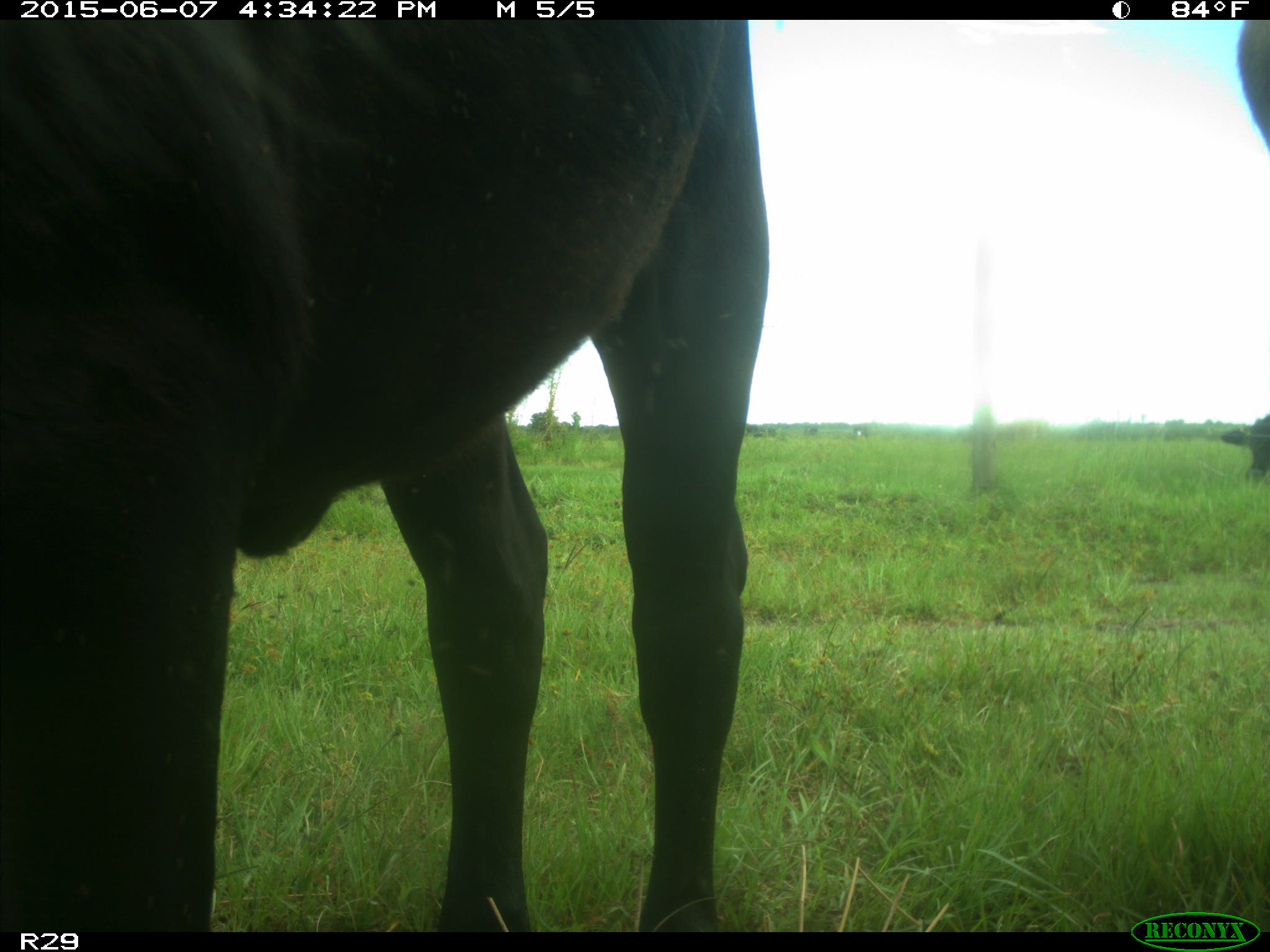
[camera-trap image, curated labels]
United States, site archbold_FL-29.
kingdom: Animalia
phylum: Chordata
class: Mammalia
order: Artiodactyla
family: Bovidae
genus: Bos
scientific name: Bos taurus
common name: domestic cow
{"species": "Bos taurus (domestic cow)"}